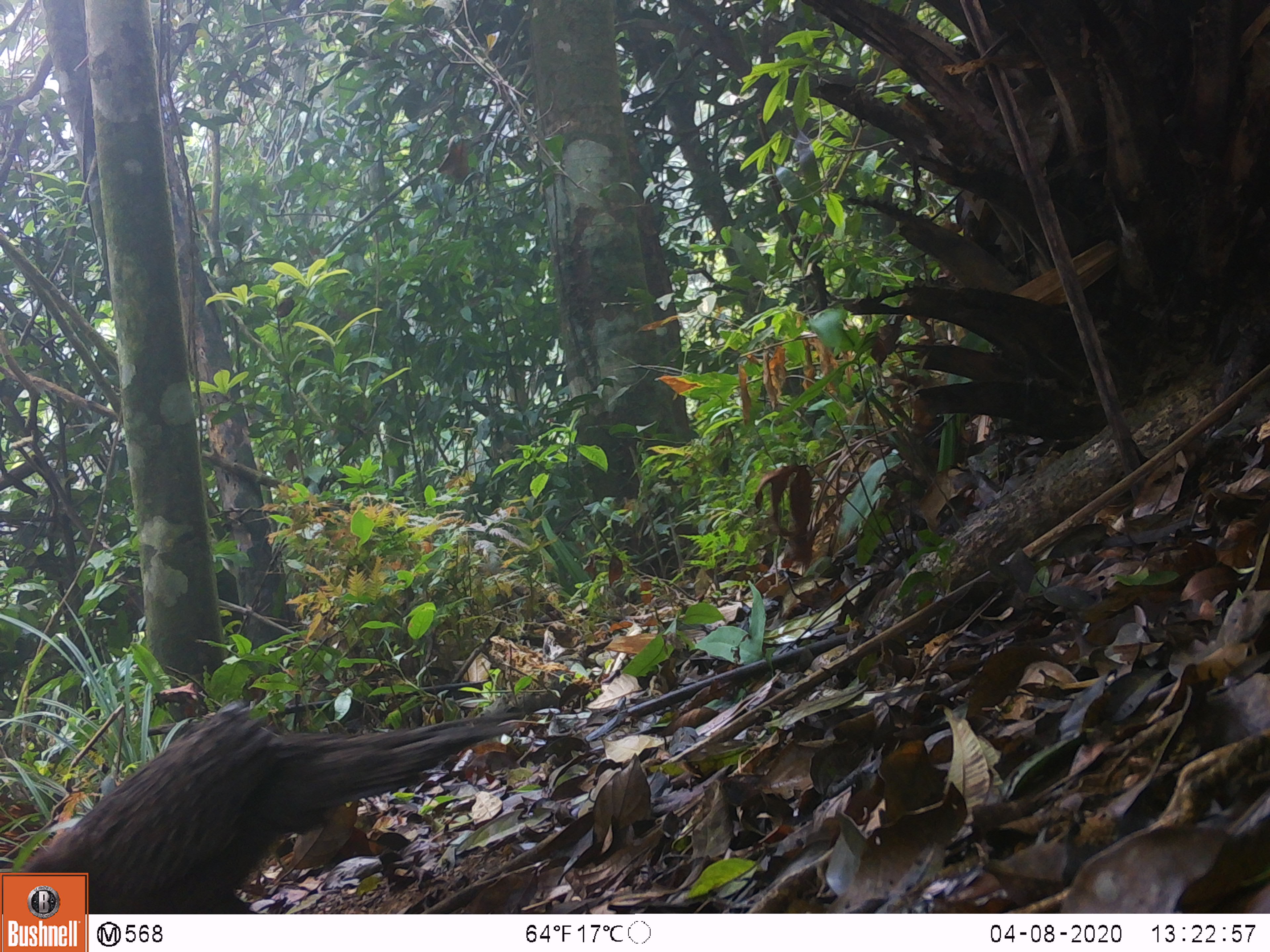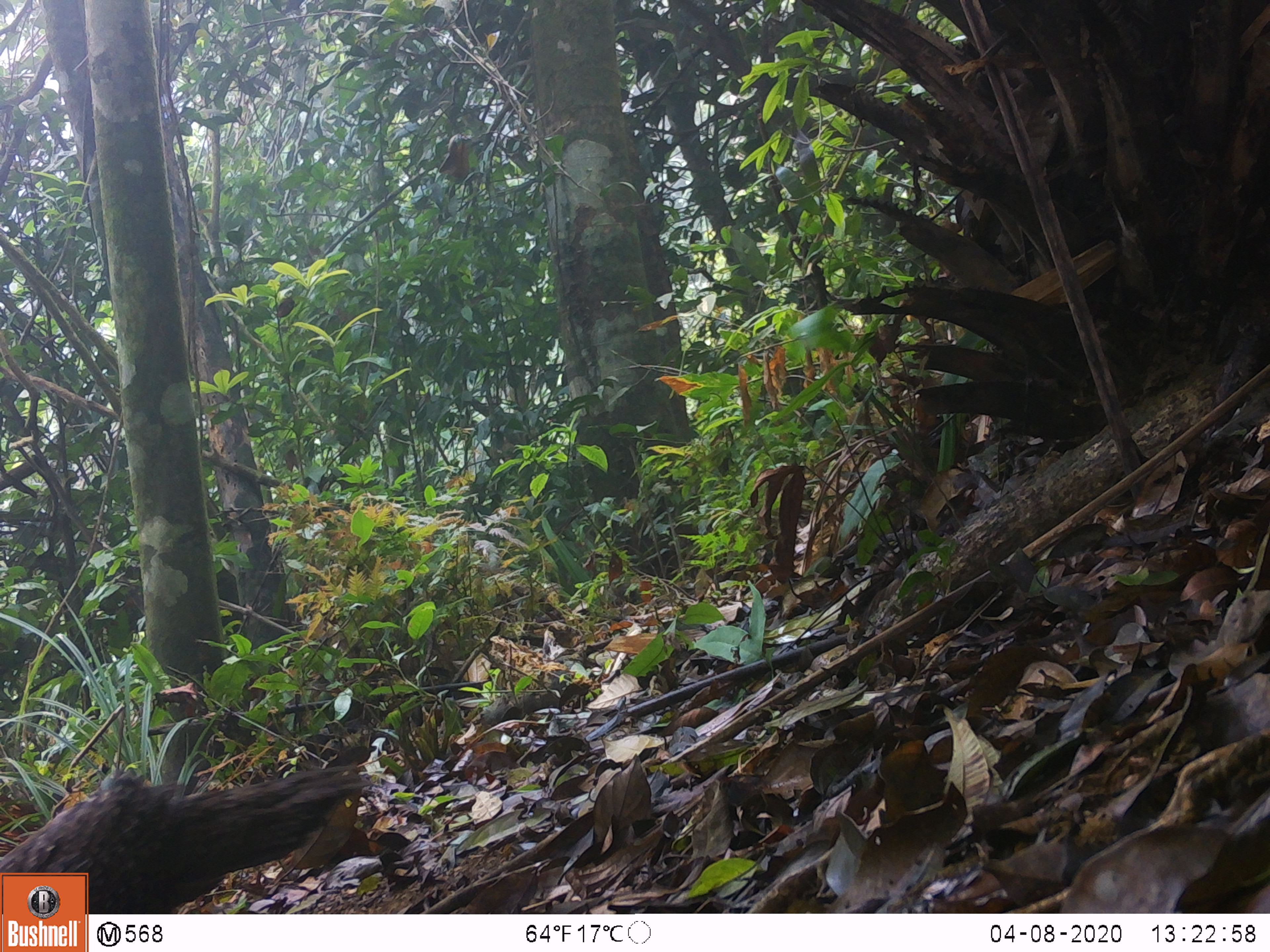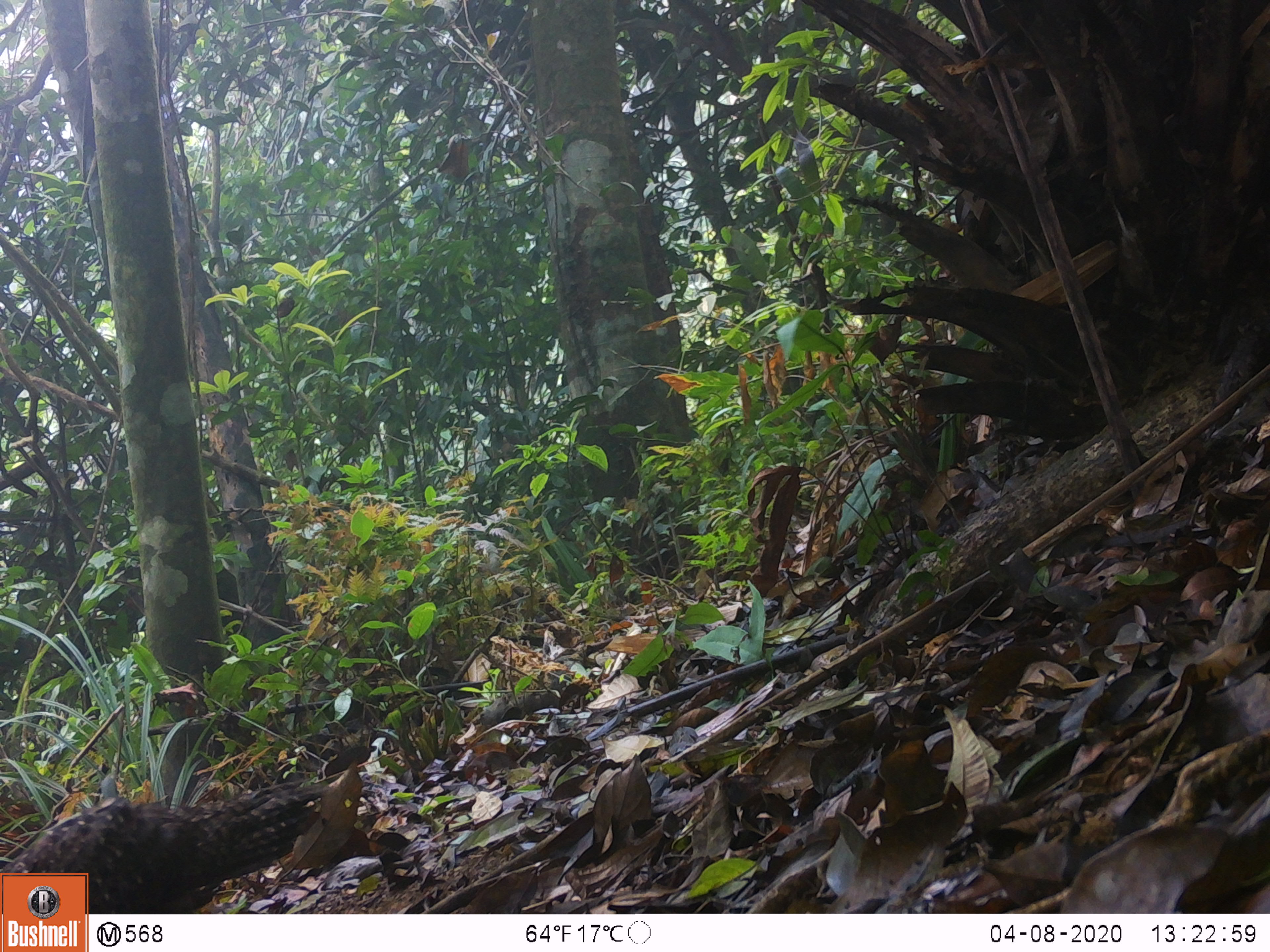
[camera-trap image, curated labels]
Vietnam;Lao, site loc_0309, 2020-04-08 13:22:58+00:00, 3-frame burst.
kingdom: Animalia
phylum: Chordata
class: Aves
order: Galliformes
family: Phasianidae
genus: Polyplectron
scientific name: Polyplectron bicalcaratum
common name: gray peacock-pheasant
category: grey peacock pheasant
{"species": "grey peacock pheasant (gray peacock-pheasant) (Polyplectron bicalcaratum)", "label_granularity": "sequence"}